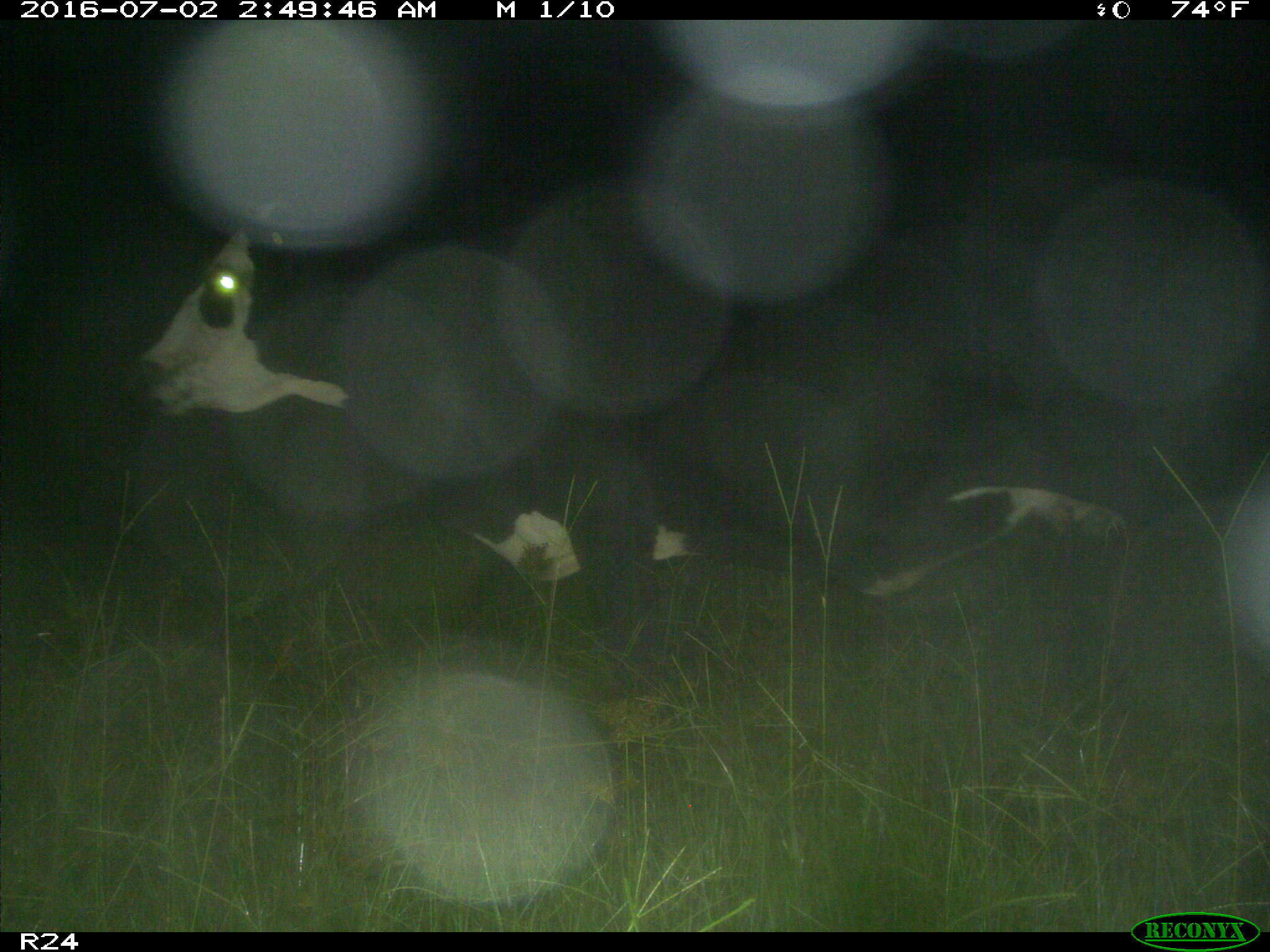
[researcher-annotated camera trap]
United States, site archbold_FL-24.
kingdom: Animalia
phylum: Chordata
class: Mammalia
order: Artiodactyla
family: Bovidae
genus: Bos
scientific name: Bos taurus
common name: domestic cow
Bos taurus (domestic cow).